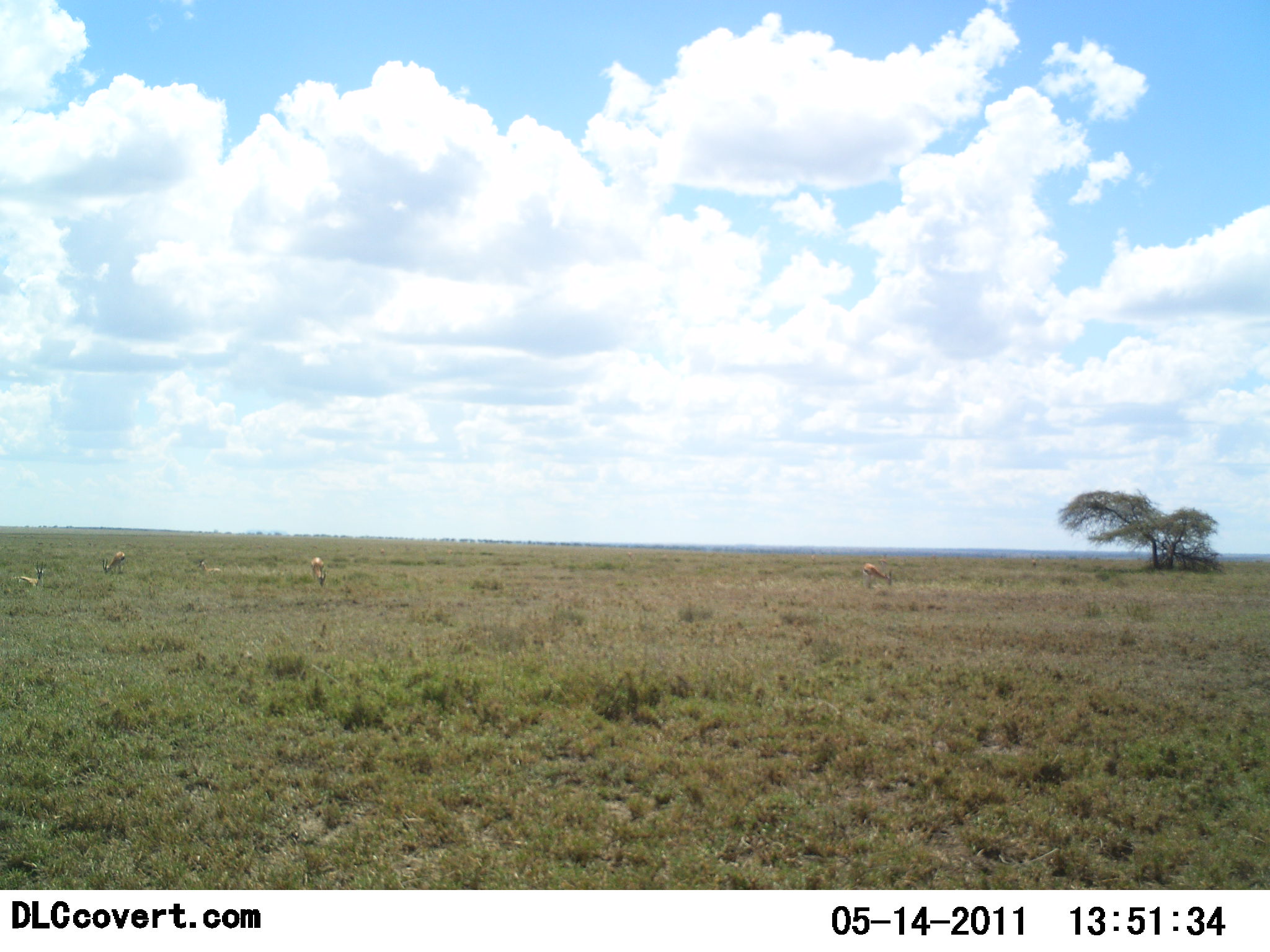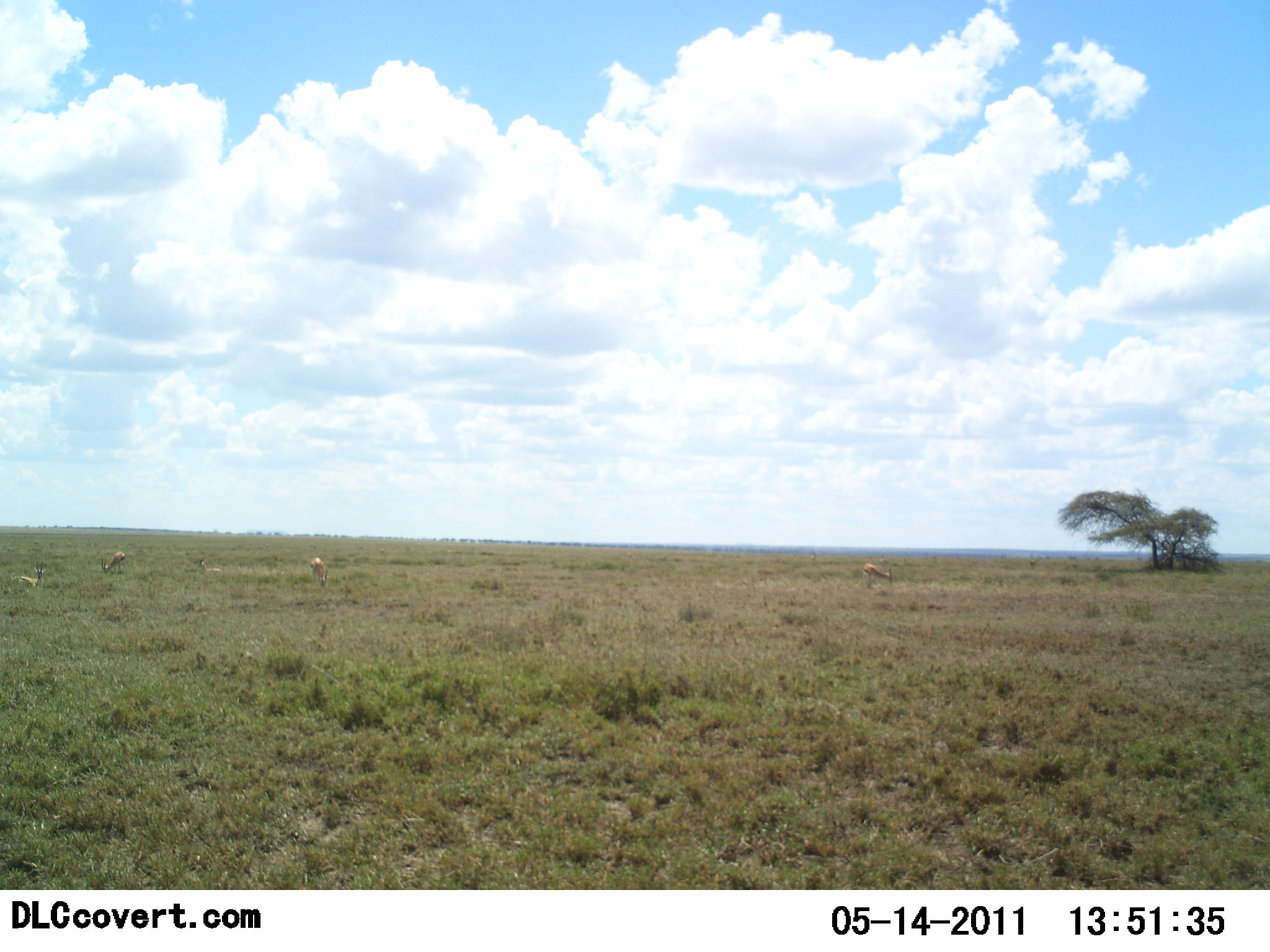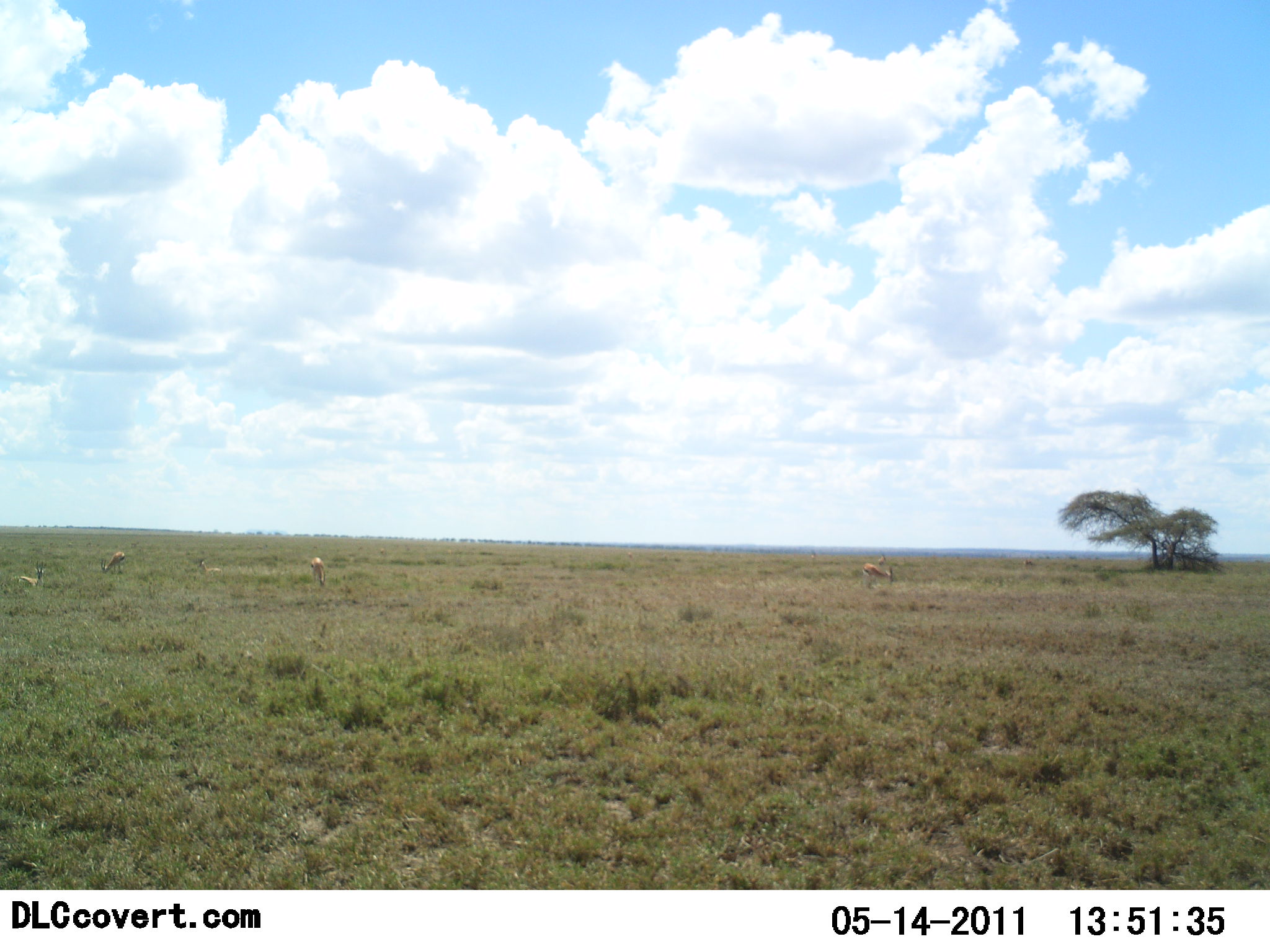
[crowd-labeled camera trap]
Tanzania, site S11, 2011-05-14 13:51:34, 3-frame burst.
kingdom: Animalia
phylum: Chordata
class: Mammalia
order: Artiodactyla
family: Bovidae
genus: Eudorcas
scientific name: Eudorcas thomsonii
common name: thomson's gazelle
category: gazellethomsons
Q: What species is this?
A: Gazellethomsons (thomson's gazelle) (Eudorcas thomsonii).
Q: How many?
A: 4.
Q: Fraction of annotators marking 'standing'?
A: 55%.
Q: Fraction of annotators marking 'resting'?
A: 64%.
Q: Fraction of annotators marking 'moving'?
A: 9%.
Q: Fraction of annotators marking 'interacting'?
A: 0%.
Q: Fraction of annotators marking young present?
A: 0%.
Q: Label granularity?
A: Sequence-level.